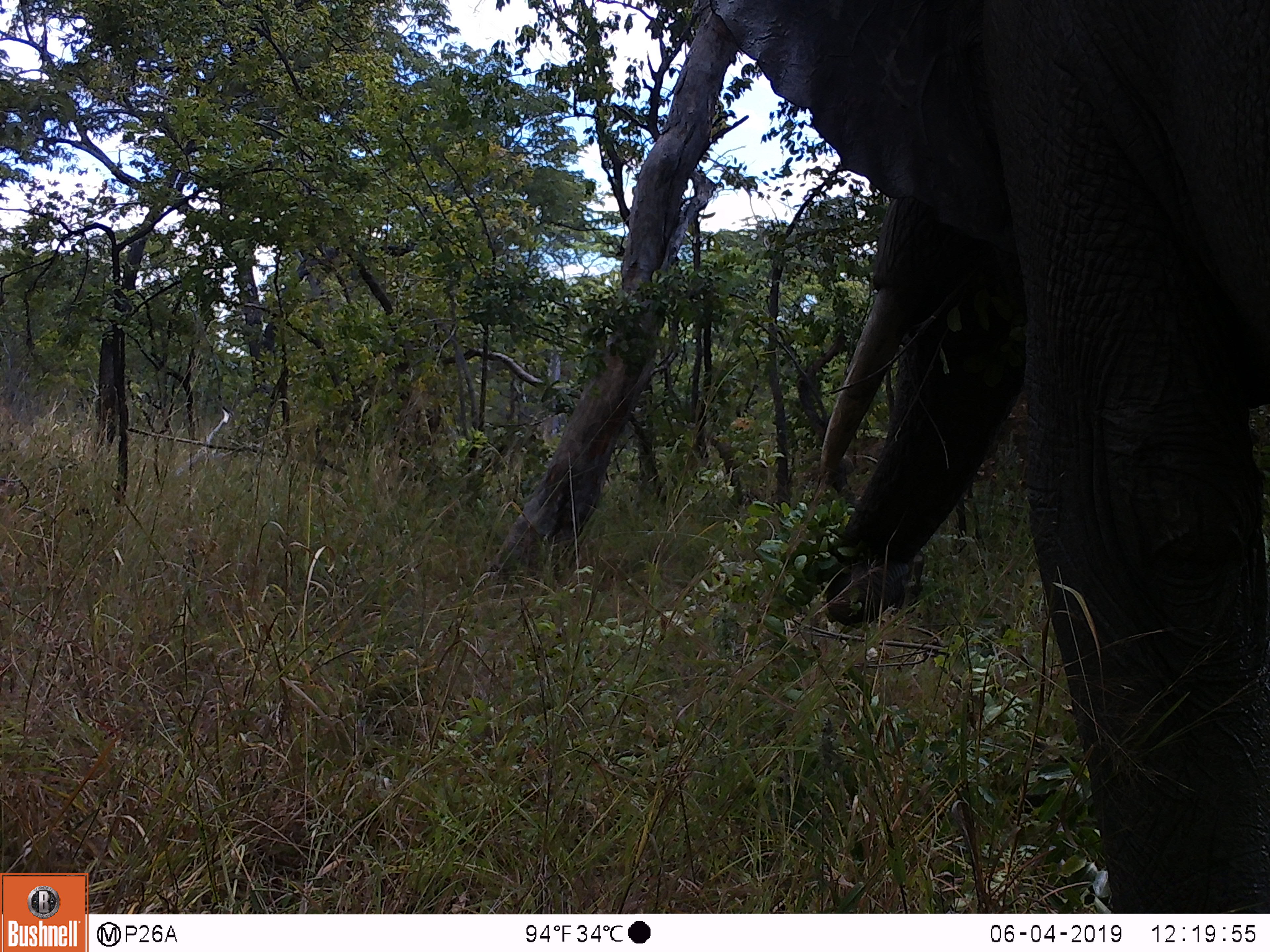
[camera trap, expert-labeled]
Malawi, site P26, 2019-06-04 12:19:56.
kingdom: Animalia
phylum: Chordata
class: Mammalia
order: Proboscidea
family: Elephantidae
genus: Loxodonta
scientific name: Loxodonta africana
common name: african savanna elephant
African savanna elephant (Loxodonta africana), count 1.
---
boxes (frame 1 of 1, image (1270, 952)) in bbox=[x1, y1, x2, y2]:
african savanna elephant: bbox=[701, 2, 1267, 913]